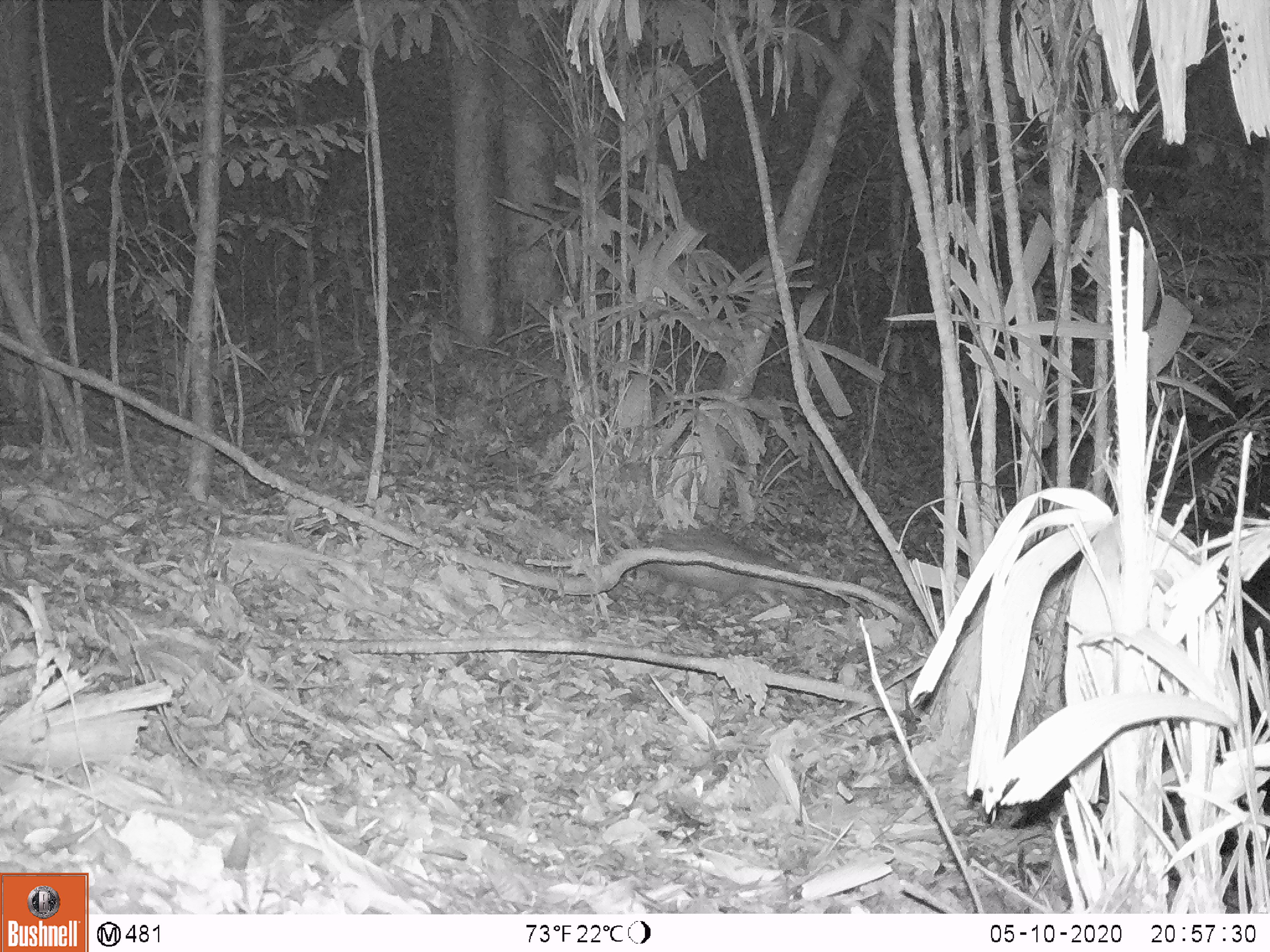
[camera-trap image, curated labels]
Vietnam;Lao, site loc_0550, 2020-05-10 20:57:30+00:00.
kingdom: Animalia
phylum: Chordata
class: Mammalia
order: Rodentia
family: Hystricidae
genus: Atherurus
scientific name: Atherurus macrourus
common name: asiatic brush-tailed porcupine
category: asiatic brush tailed porcupine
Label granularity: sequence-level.